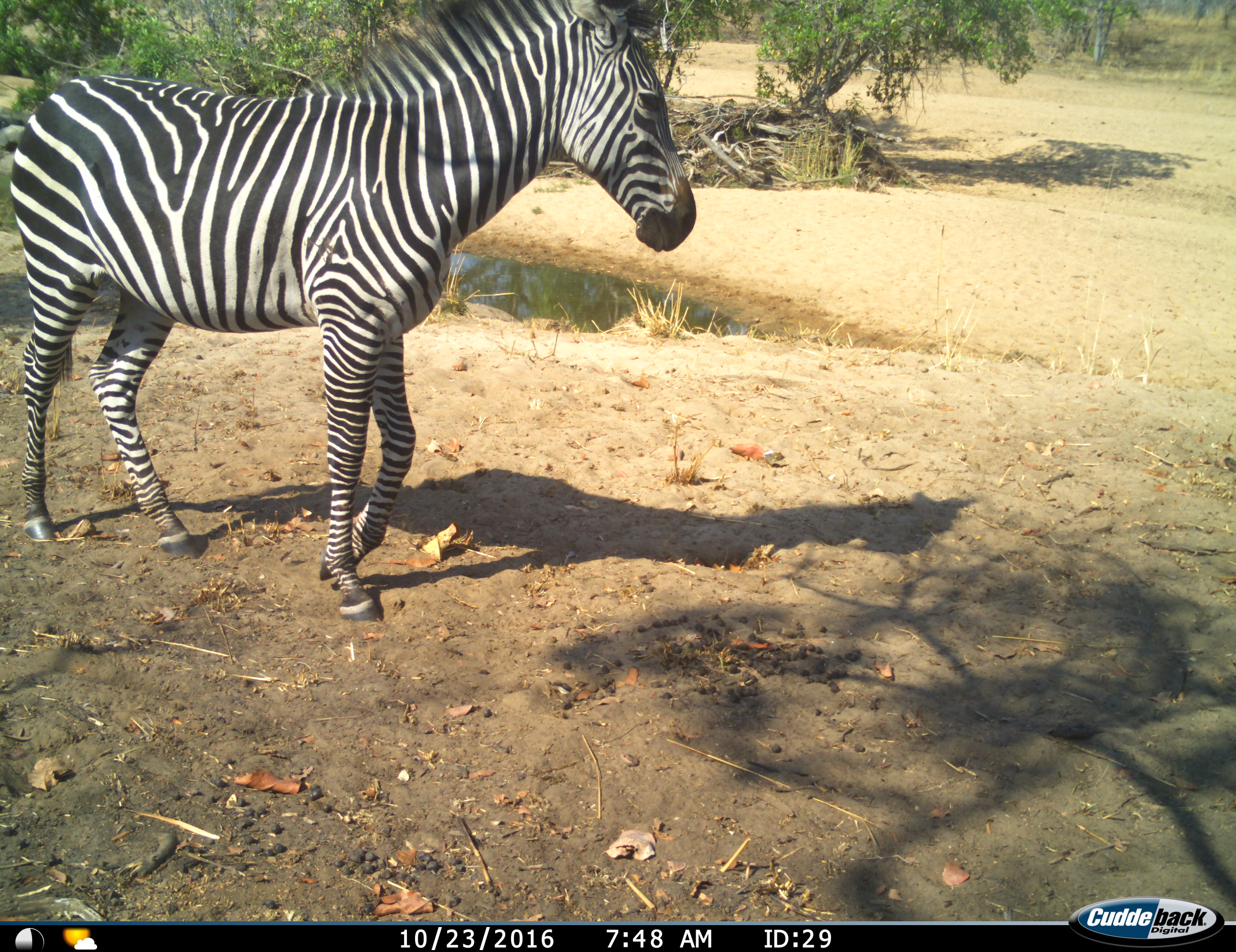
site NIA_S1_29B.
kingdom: Animalia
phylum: Chordata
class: Mammalia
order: Perissodactyla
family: Equidae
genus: Equus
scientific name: Equus quagga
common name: plains zebra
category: zebraplains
Zebraplains (plains zebra) (Equus quagga), count 1. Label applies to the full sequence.